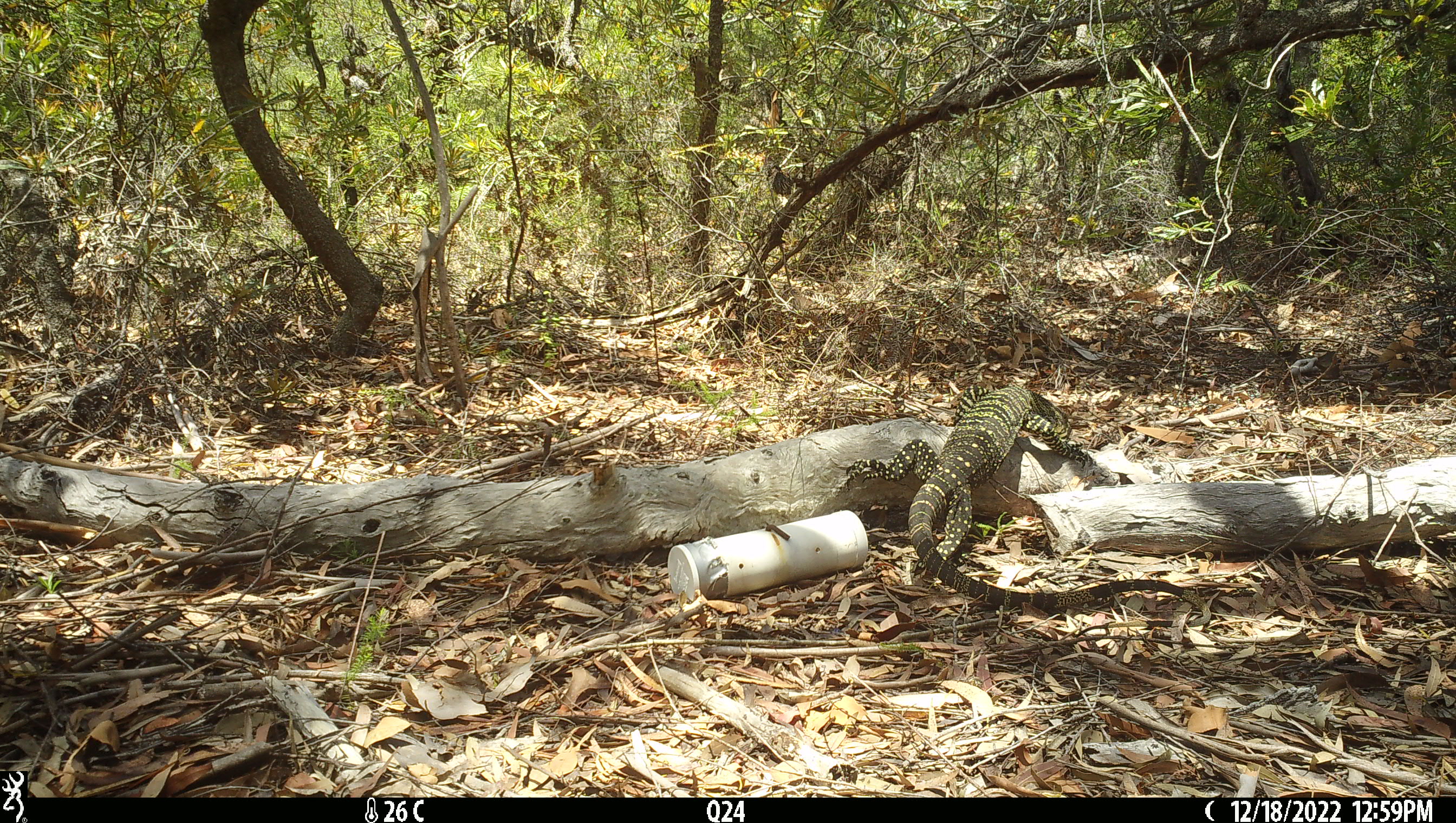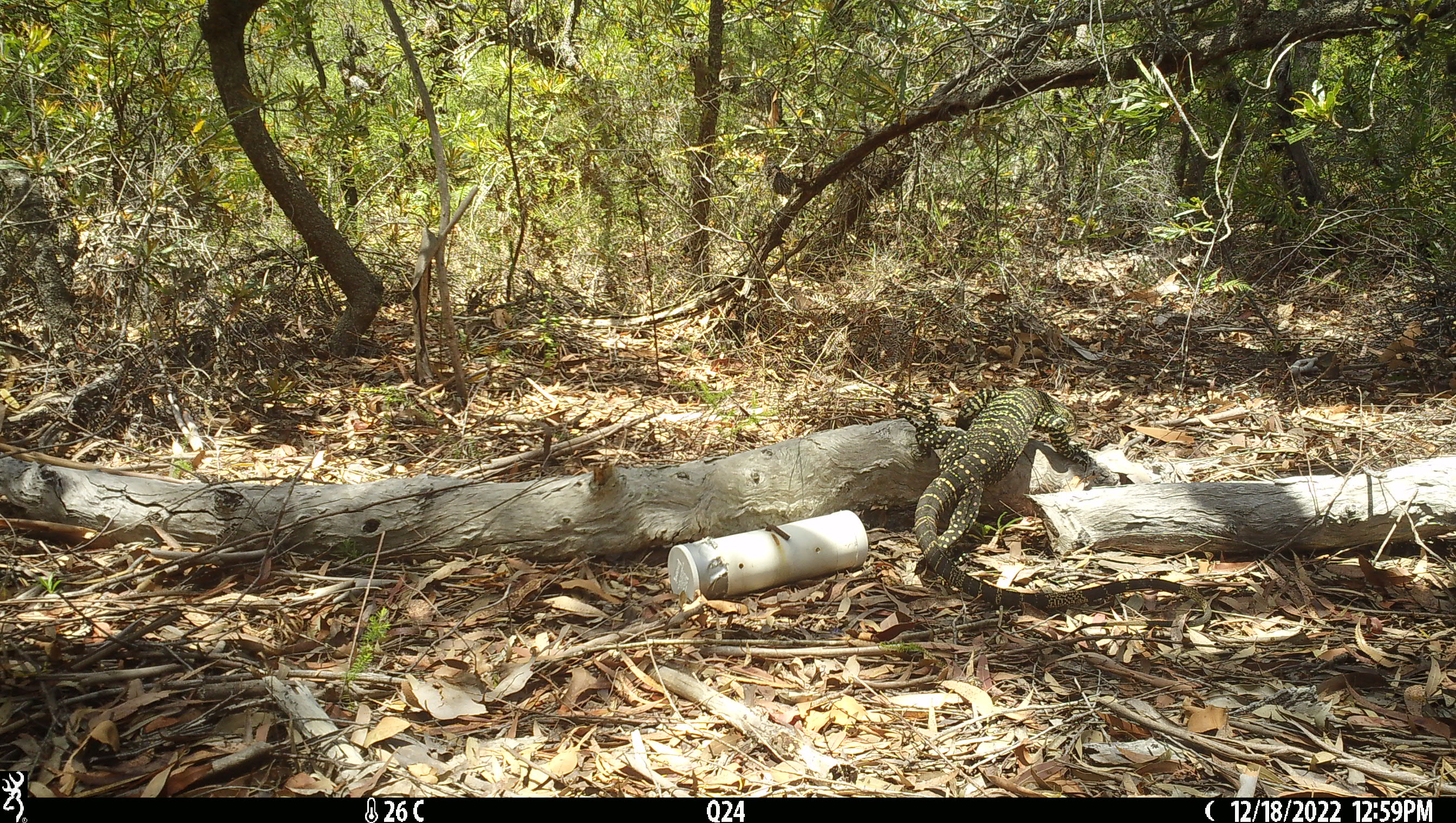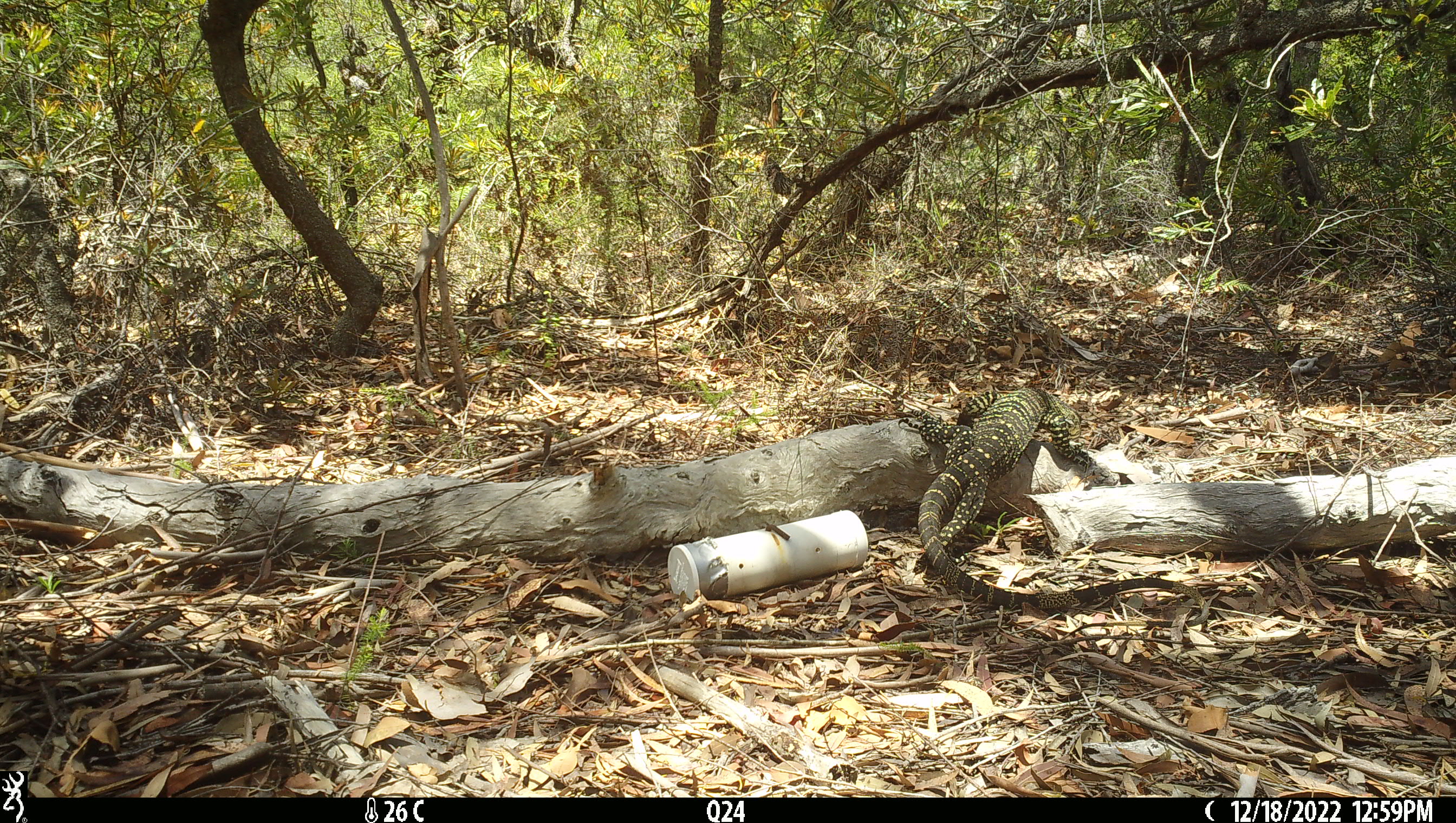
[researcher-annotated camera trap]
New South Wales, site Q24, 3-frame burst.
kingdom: Animalia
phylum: Chordata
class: Reptilia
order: Squamata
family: Varanidae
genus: Varanus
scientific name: Varanus varius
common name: lace monitor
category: goanna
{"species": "goanna (lace monitor) (Varanus varius)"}